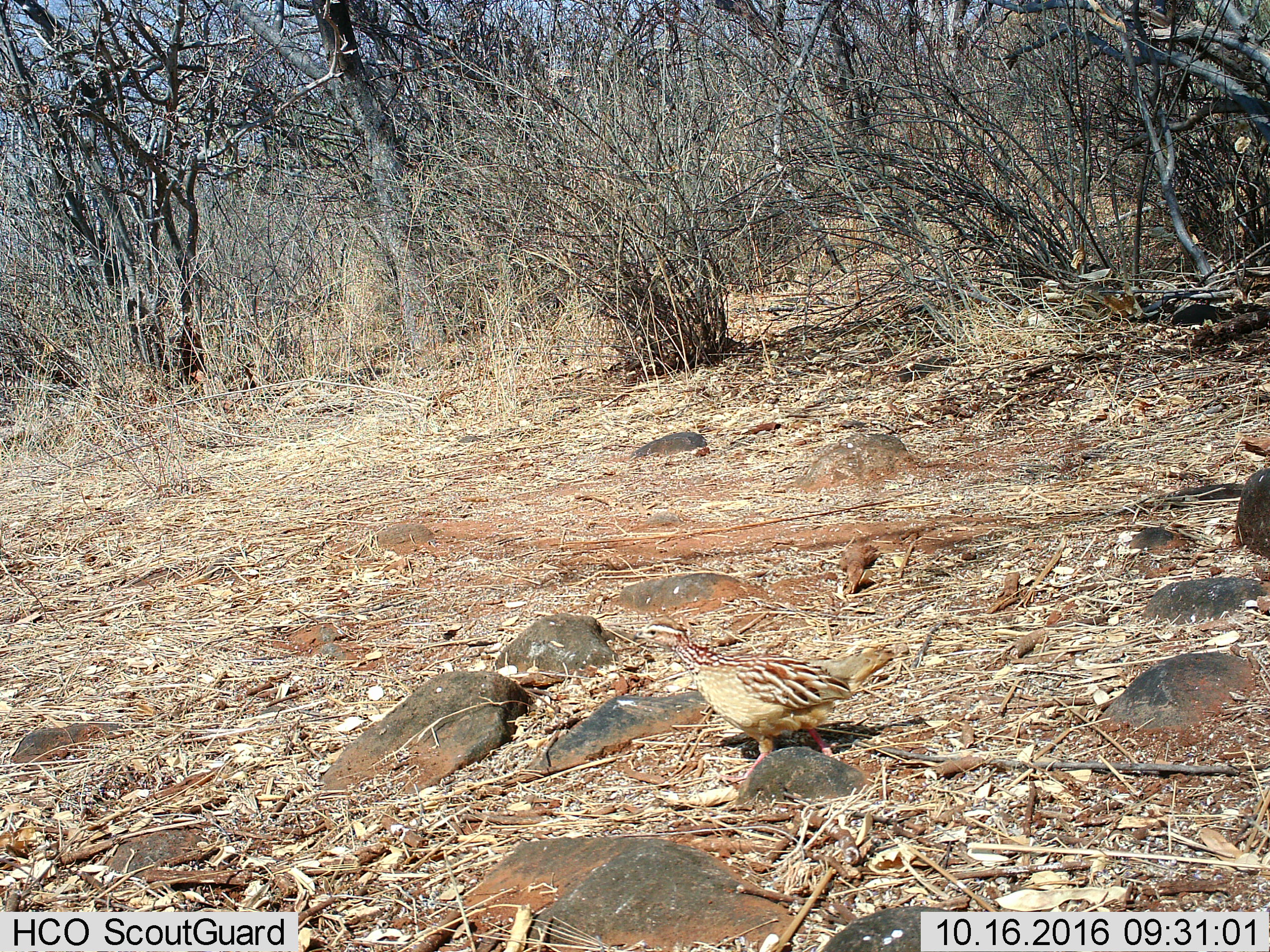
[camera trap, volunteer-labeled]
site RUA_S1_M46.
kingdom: Animalia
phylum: Chordata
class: Aves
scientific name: Aves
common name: bird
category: birdother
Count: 1.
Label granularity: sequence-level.